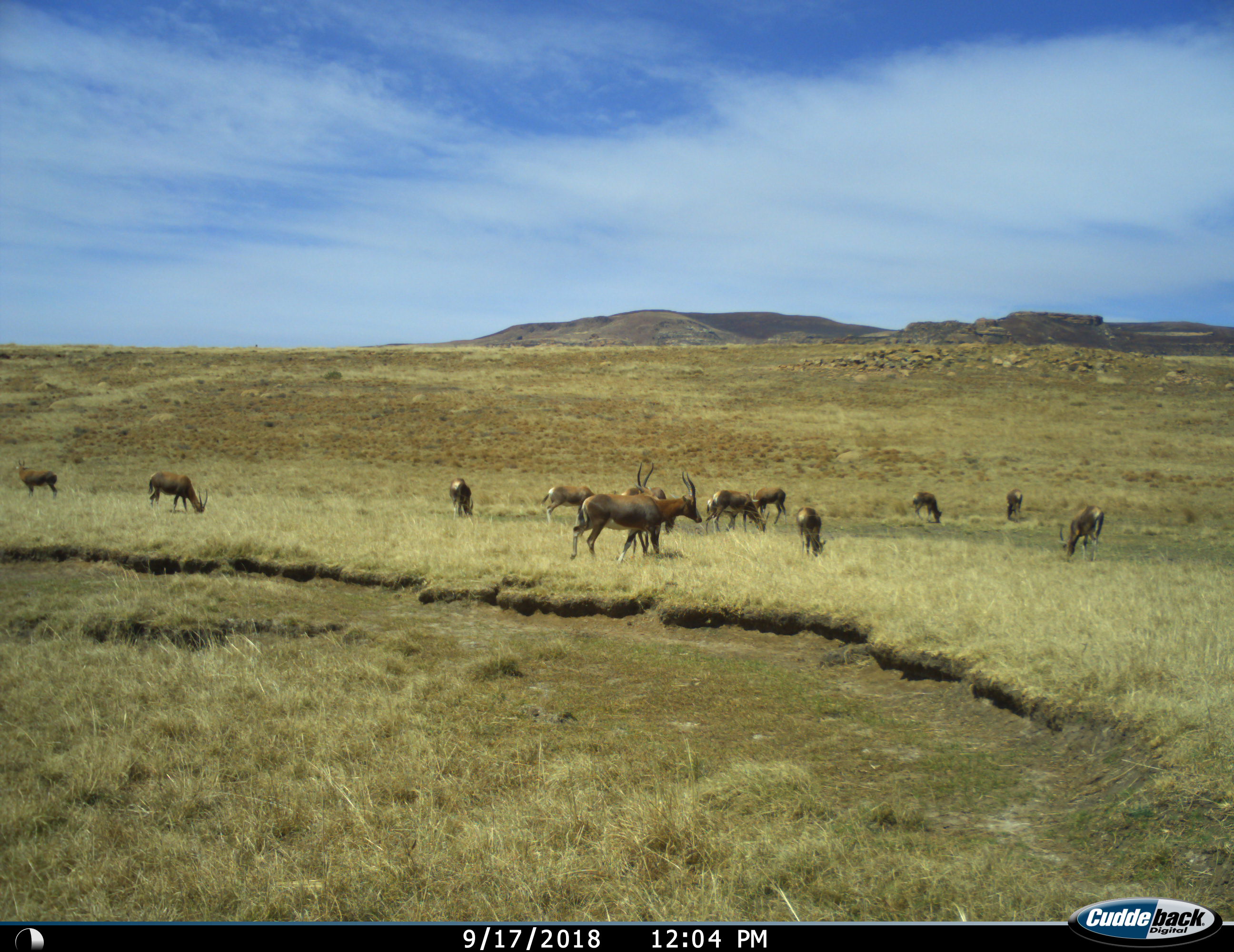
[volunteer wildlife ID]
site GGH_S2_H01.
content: unidentified animal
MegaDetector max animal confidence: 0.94